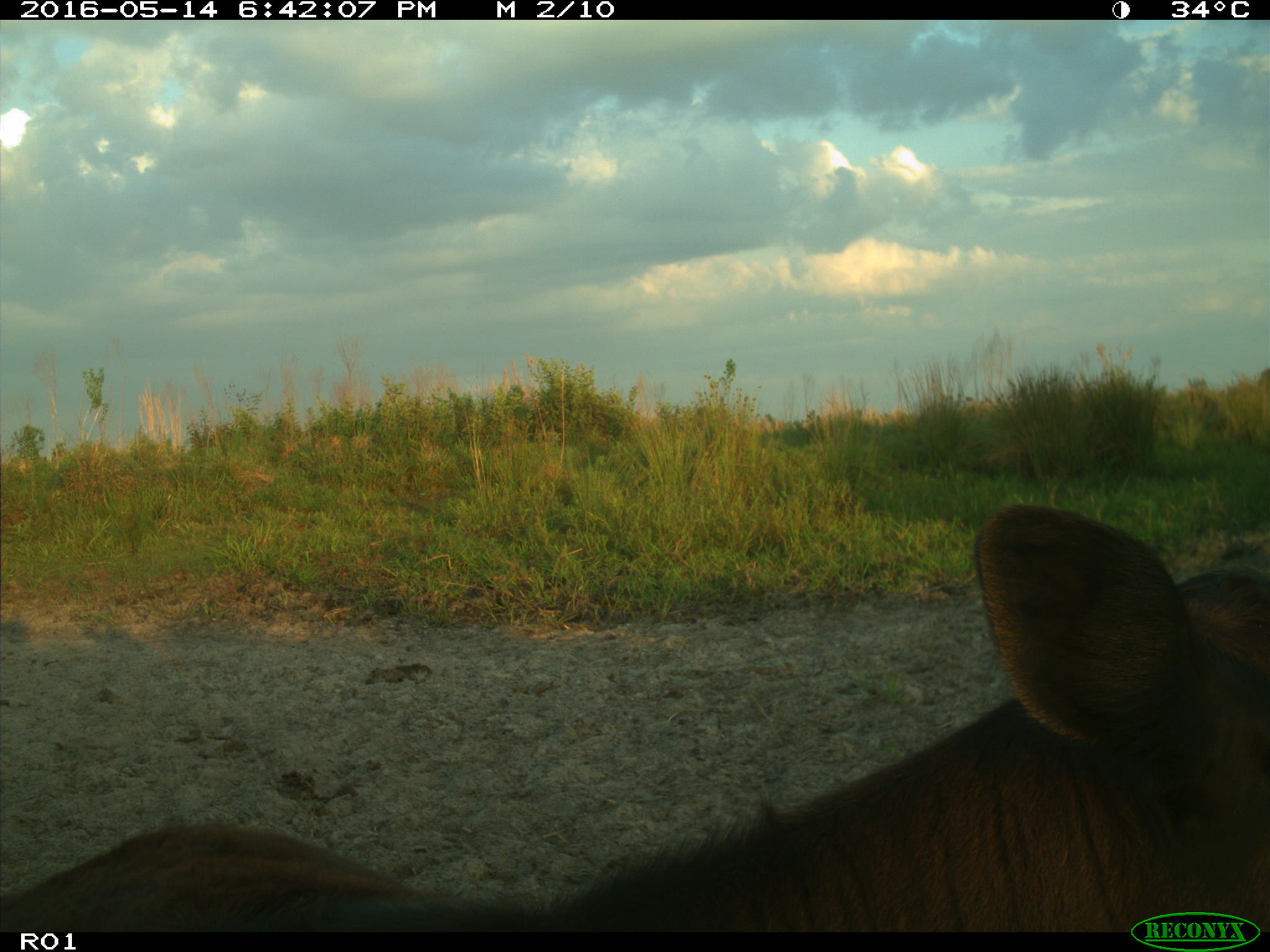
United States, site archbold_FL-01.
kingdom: Animalia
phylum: Chordata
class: Mammalia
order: Artiodactyla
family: Bovidae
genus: Bos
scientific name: Bos taurus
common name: domestic cow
Bos taurus (domestic cow).